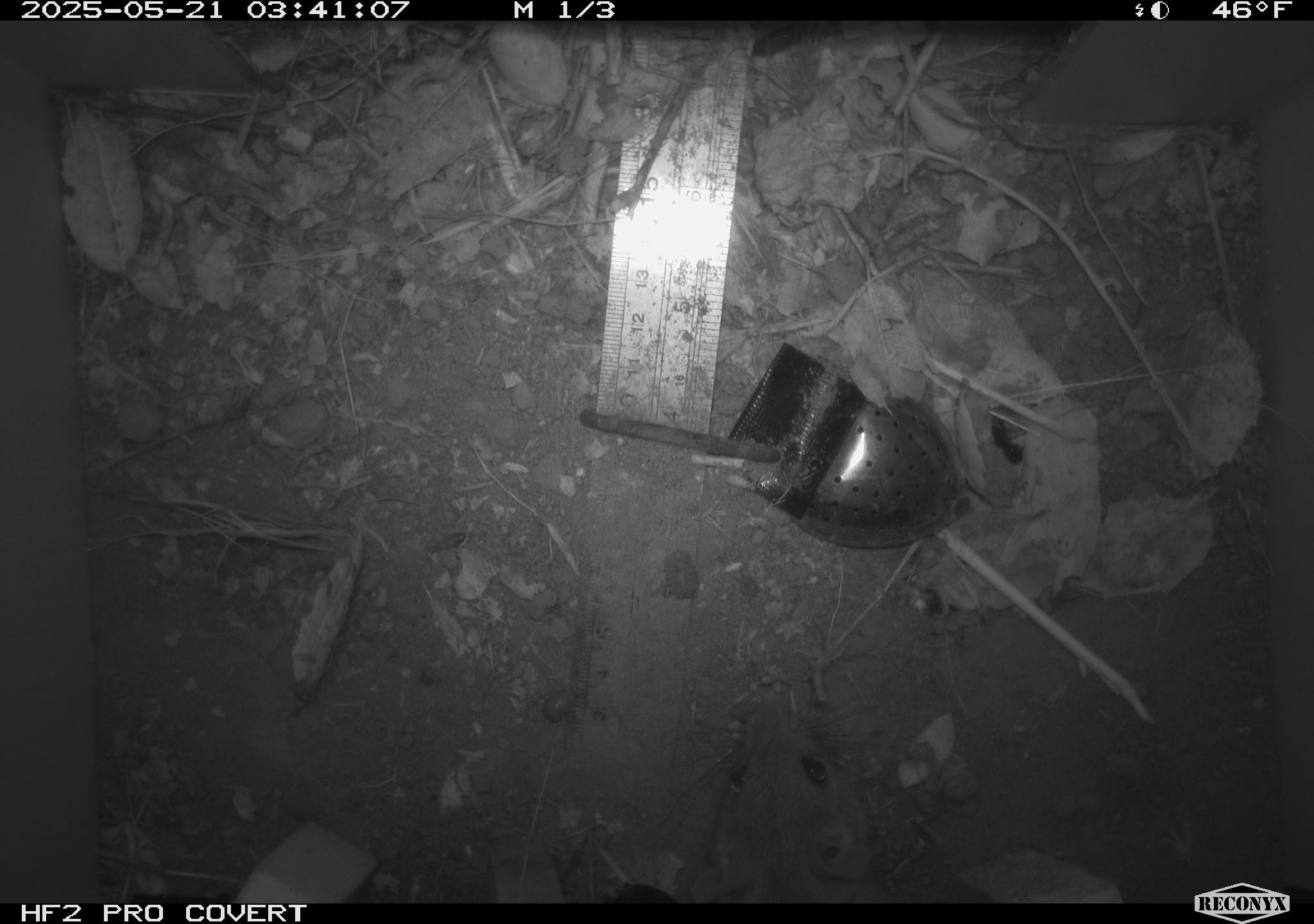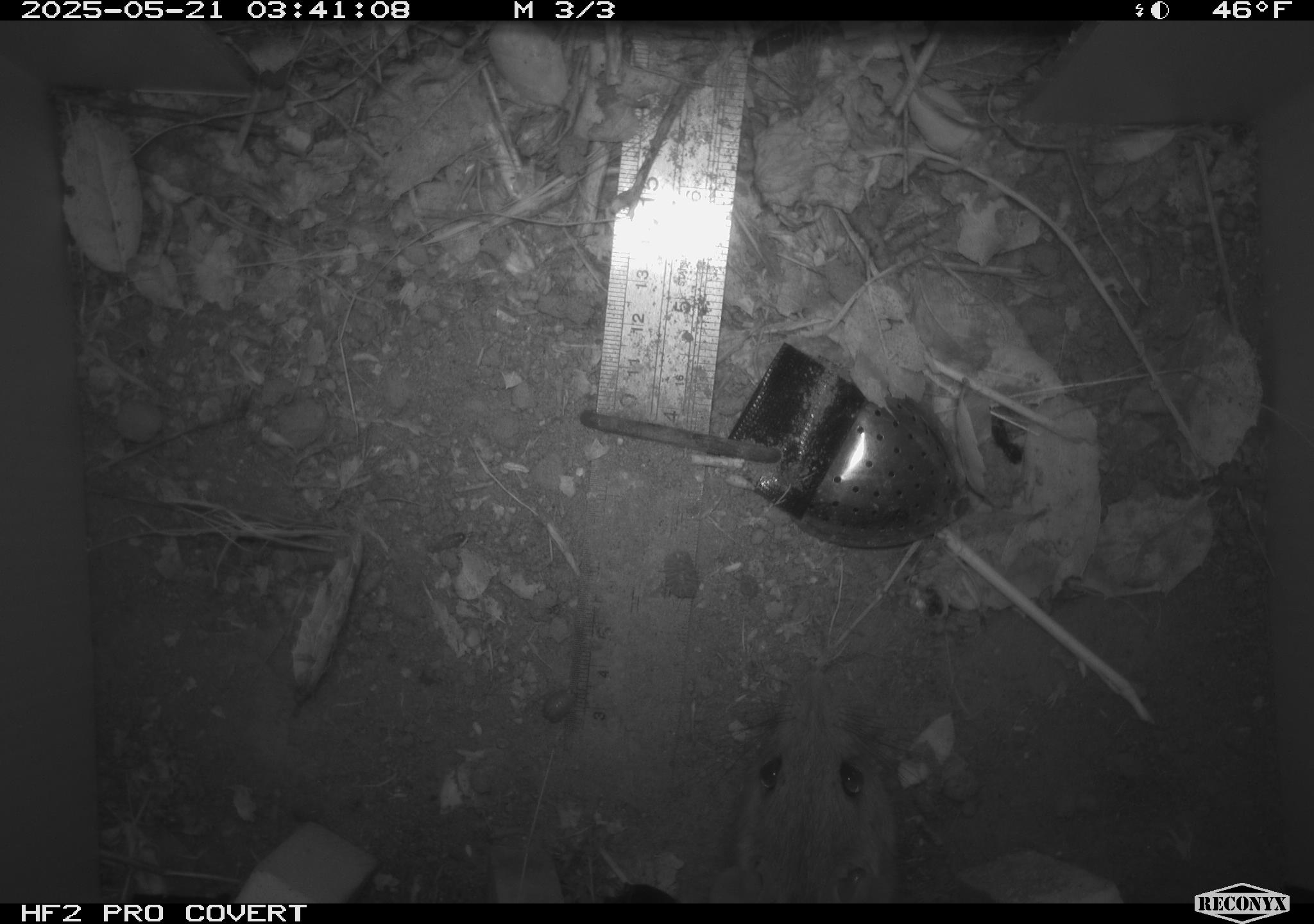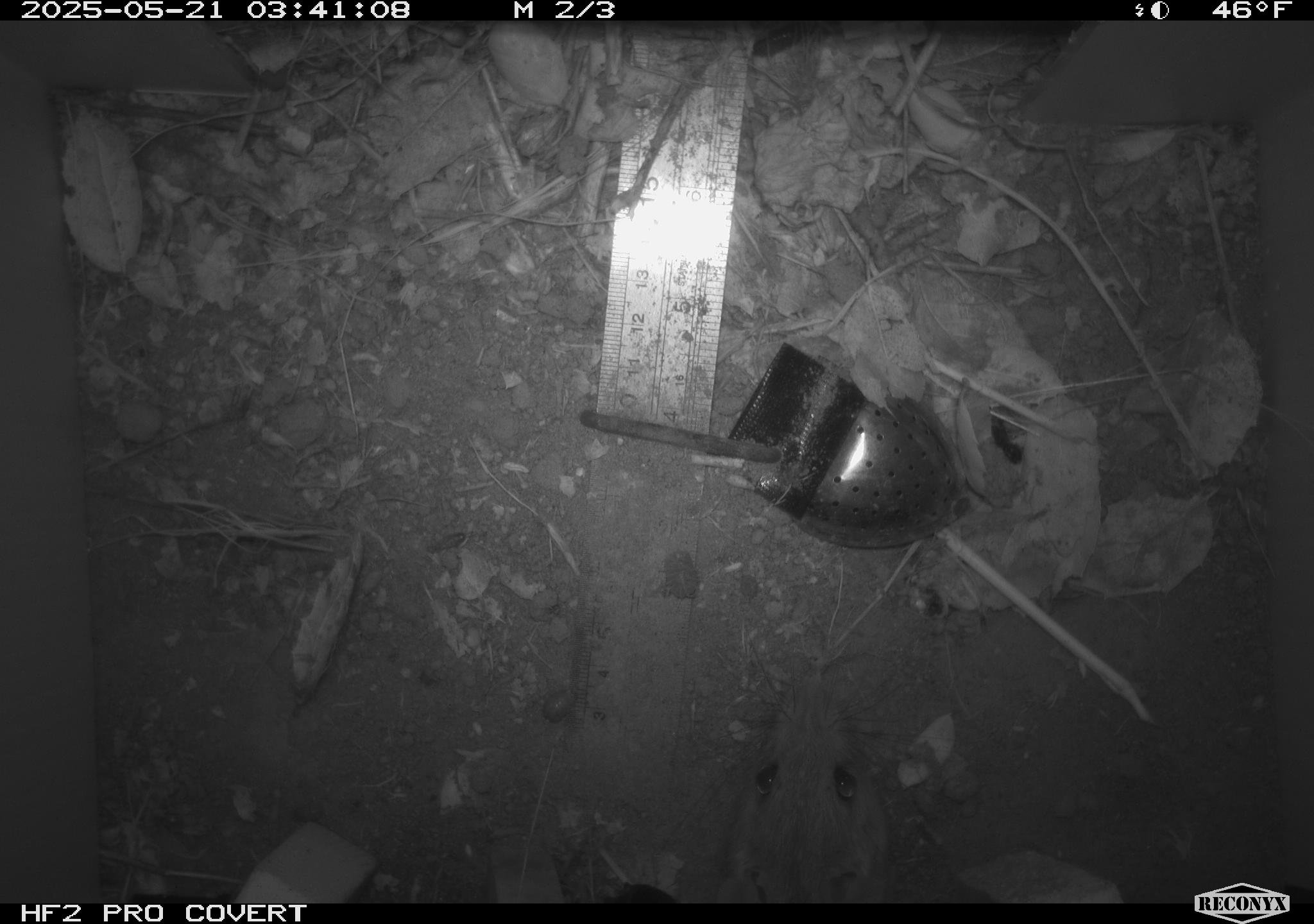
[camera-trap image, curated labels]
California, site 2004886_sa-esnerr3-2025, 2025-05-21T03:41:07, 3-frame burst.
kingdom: Animalia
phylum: Chordata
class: Mammalia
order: Rodentia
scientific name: Rodentia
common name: rodent